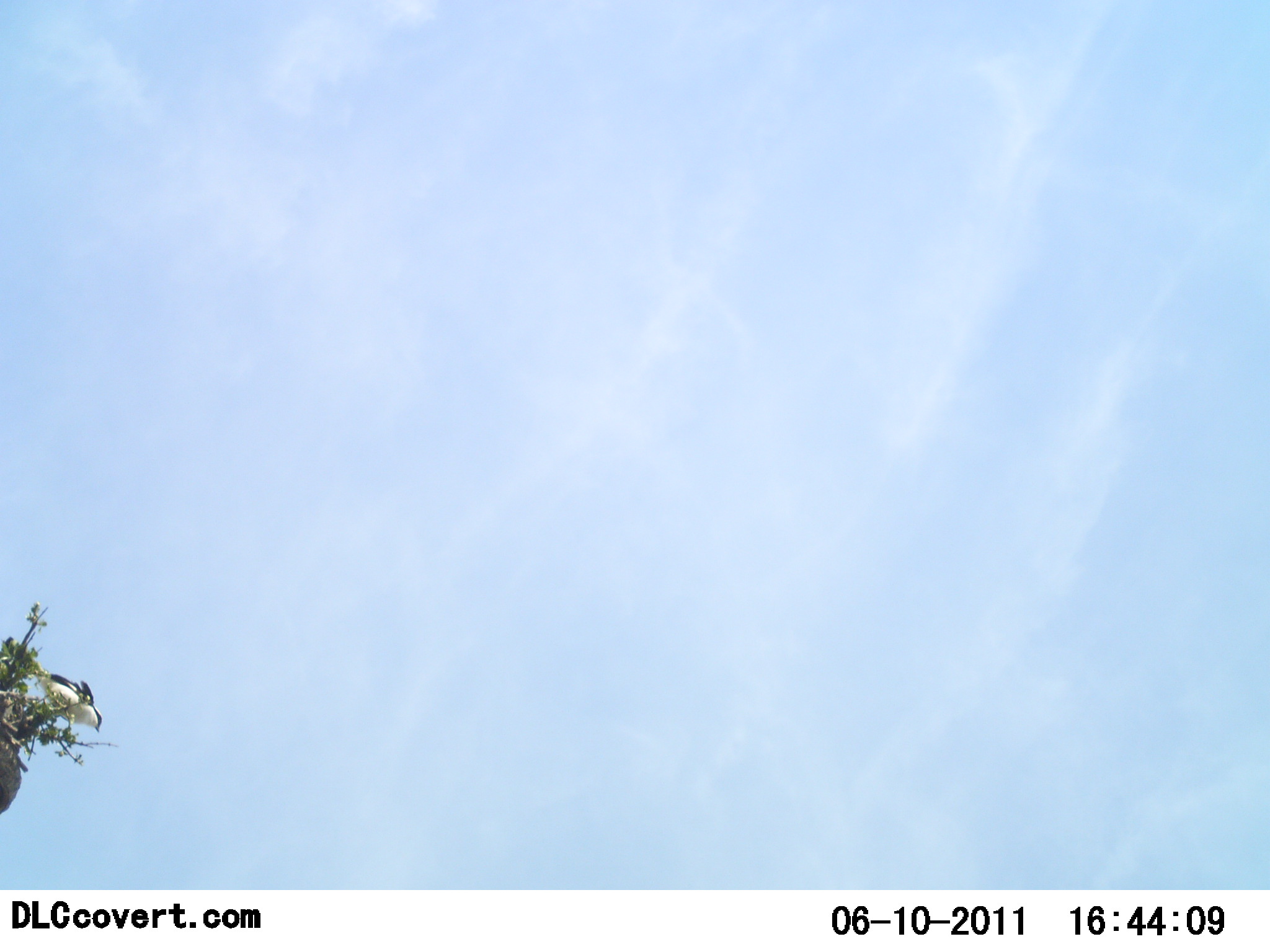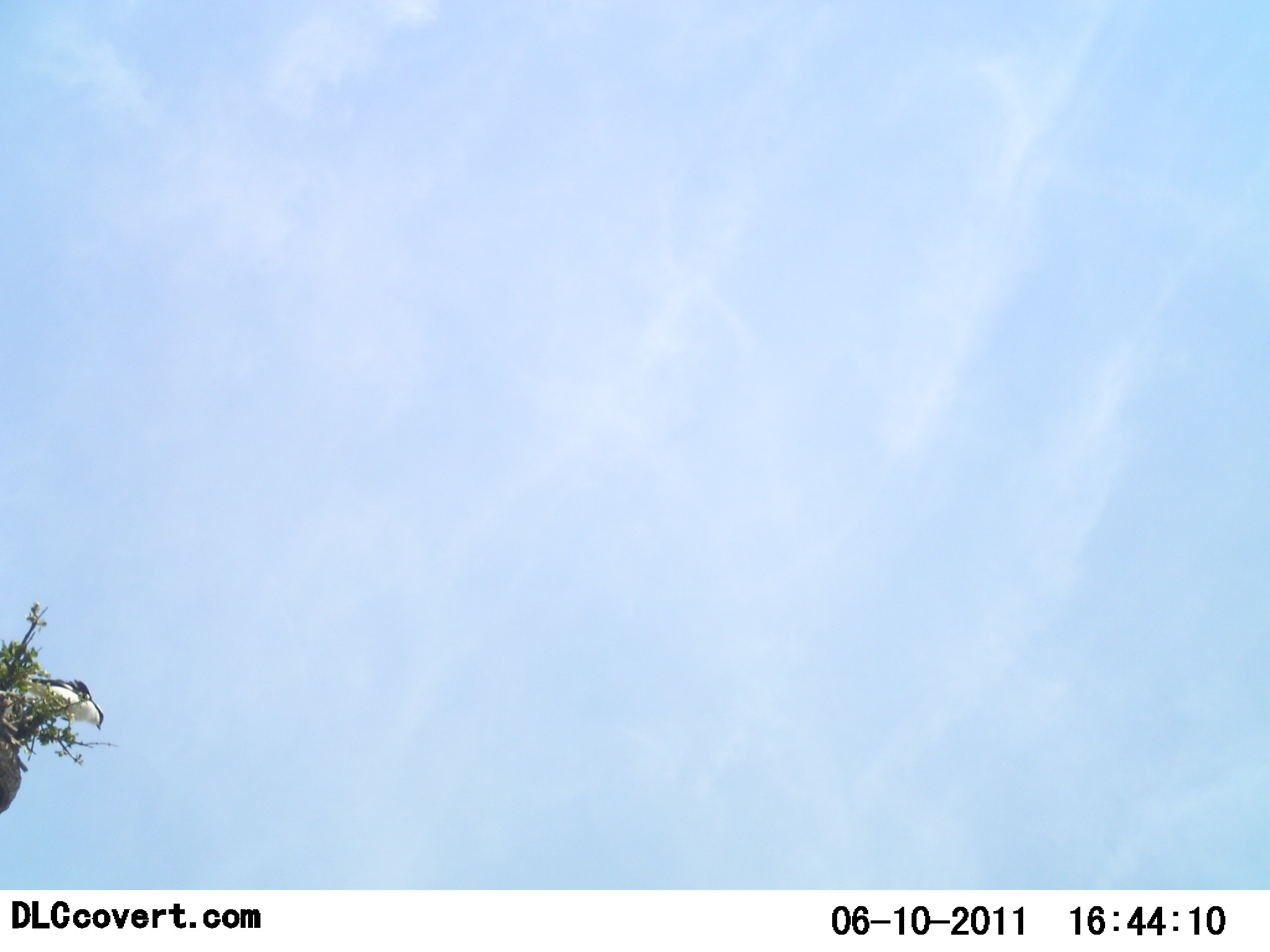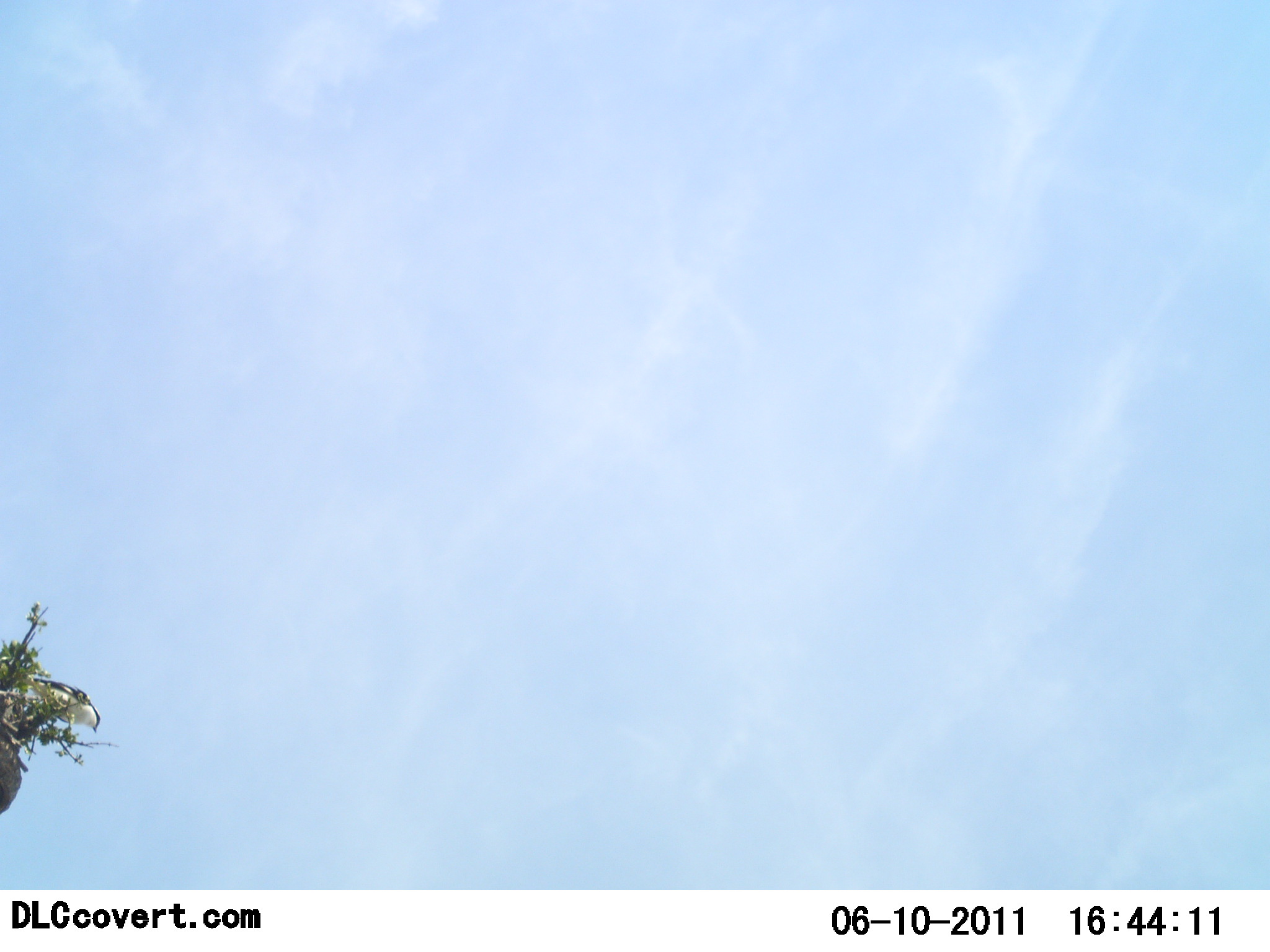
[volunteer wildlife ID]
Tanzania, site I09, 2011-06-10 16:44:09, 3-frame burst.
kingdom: Animalia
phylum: Chordata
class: Aves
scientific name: Aves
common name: bird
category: otherbird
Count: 1.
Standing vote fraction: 36%.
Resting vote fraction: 55%.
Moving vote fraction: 9%.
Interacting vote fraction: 0%.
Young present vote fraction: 0%.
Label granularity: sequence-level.